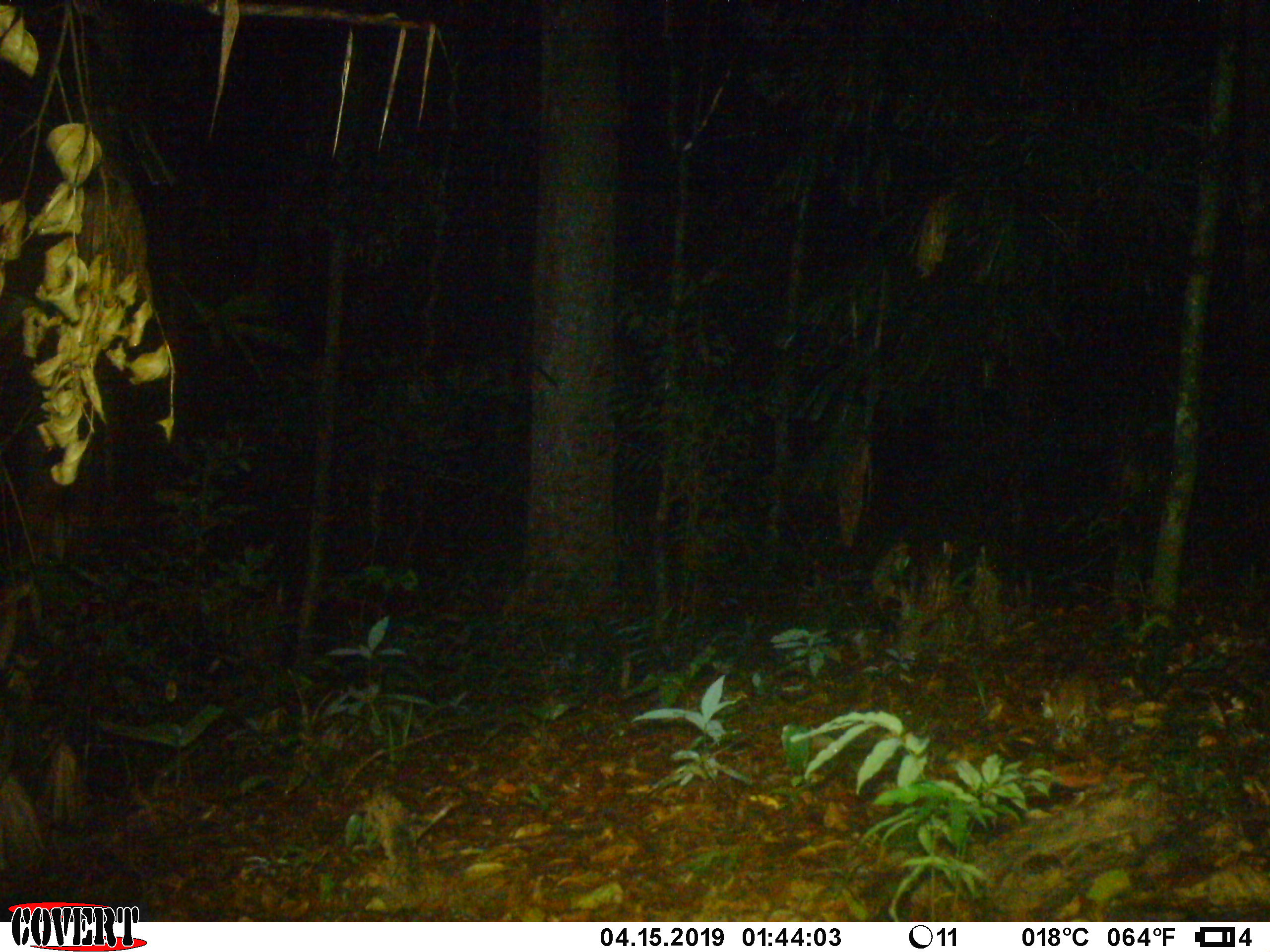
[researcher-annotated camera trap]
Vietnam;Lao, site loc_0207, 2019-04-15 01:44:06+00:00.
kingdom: Animalia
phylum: Chordata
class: Mammalia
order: Carnivora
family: Mustelidae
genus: Melogale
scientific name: Melogale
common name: ferret badger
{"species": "ferret badger (Melogale)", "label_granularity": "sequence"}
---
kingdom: Animalia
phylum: Chordata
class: Mammalia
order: Rodentia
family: Muridae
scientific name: Muridae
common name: old-world mice and rats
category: unidentified murid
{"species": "unidentified murid (old-world mice and rats) (Muridae)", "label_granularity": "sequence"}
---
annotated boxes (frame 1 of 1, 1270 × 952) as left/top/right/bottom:
ferret badger: 1040/674/1103/743